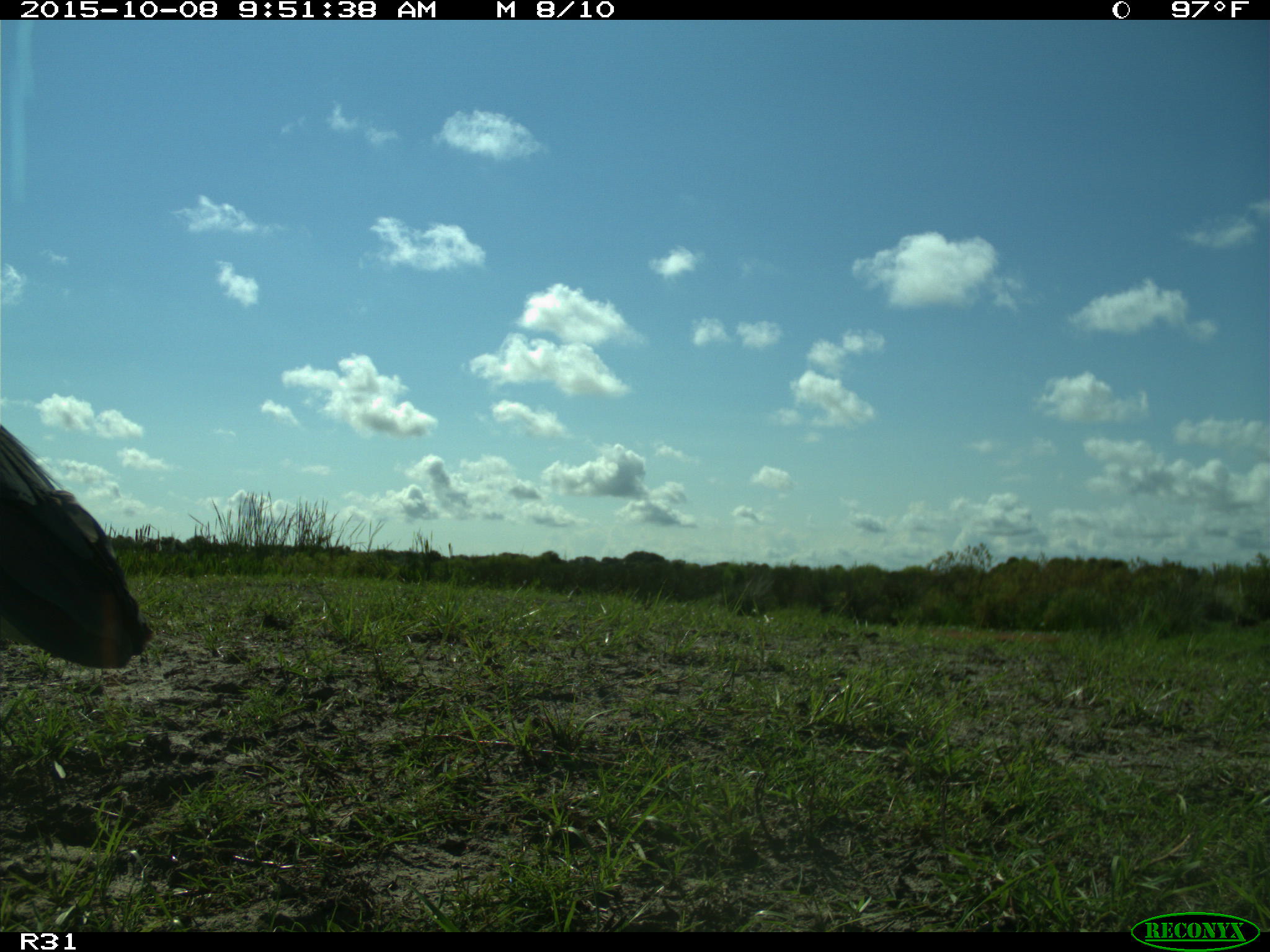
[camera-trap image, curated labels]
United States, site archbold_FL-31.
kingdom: Animalia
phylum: Chordata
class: Aves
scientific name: Aves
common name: birds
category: unidentified bird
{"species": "unidentified bird (birds) (Aves)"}